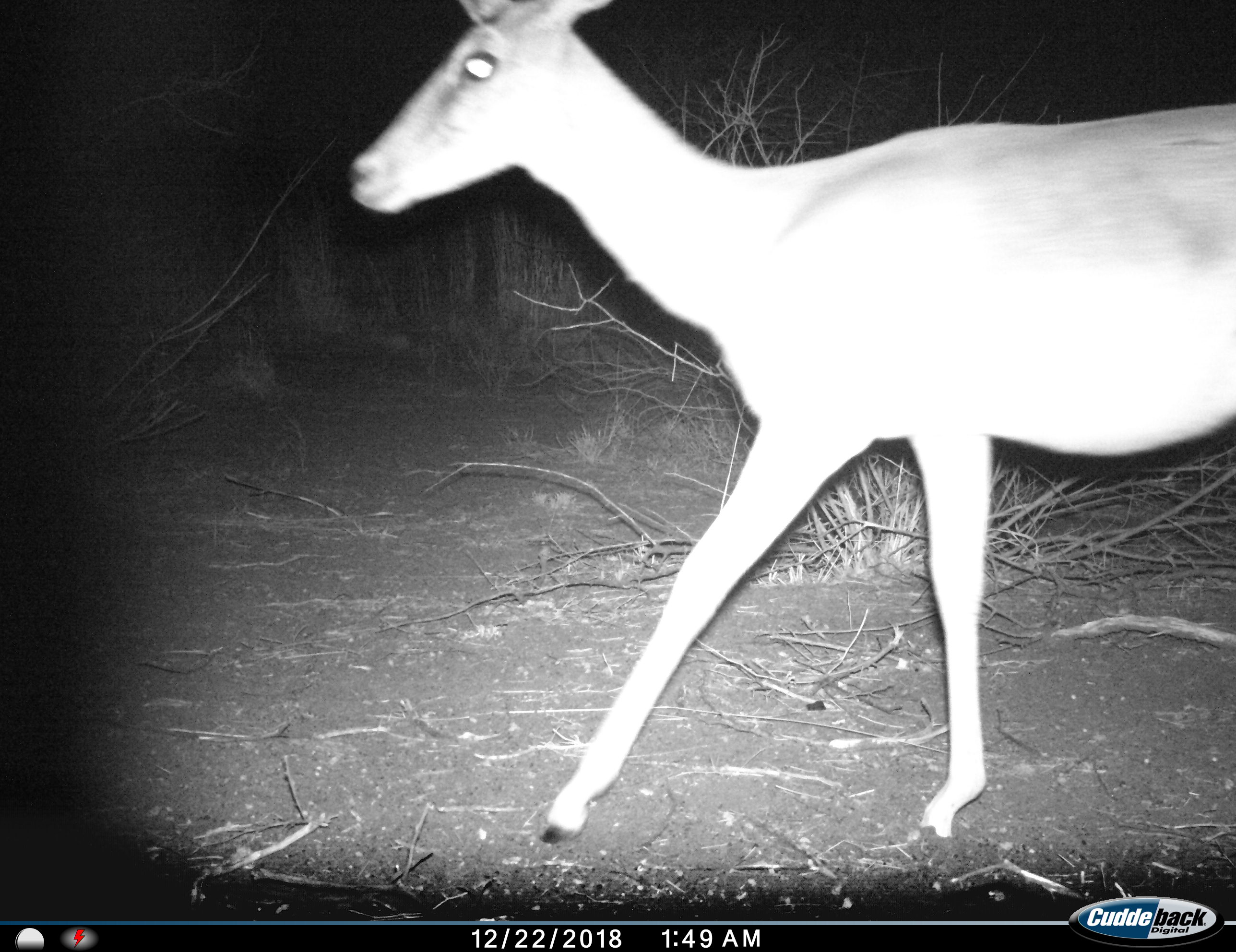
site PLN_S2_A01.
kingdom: Animalia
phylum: Chordata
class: Mammalia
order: Artiodactyla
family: Bovidae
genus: Aepyceros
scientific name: Aepyceros melampus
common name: impala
Impala (Aepyceros melampus), count 1. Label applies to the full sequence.